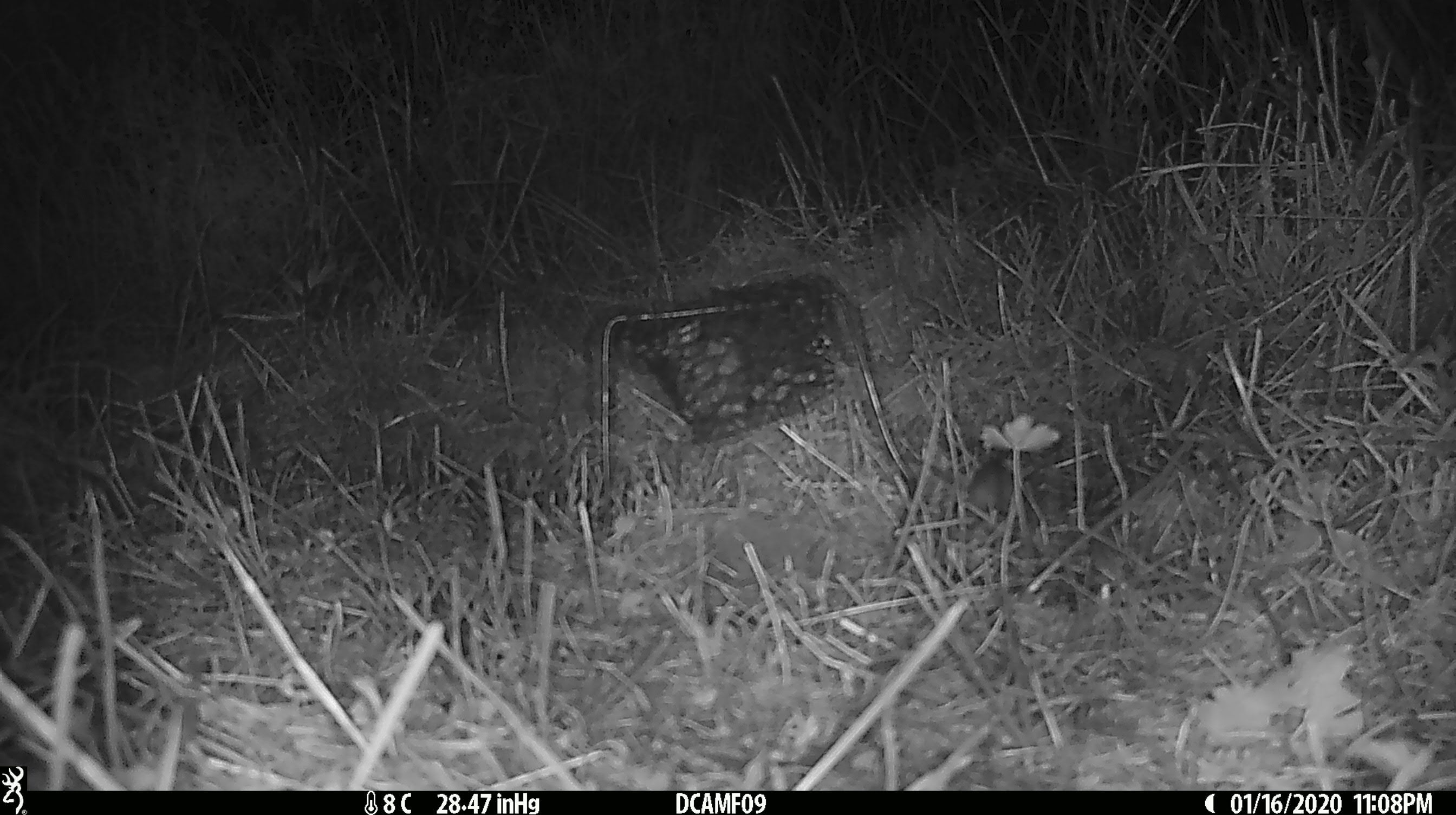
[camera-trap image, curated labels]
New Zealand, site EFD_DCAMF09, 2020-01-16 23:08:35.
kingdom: Animalia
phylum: Chordata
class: Mammalia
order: Rodentia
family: Muridae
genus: Mus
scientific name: Mus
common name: mouse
Mouse (Mus).